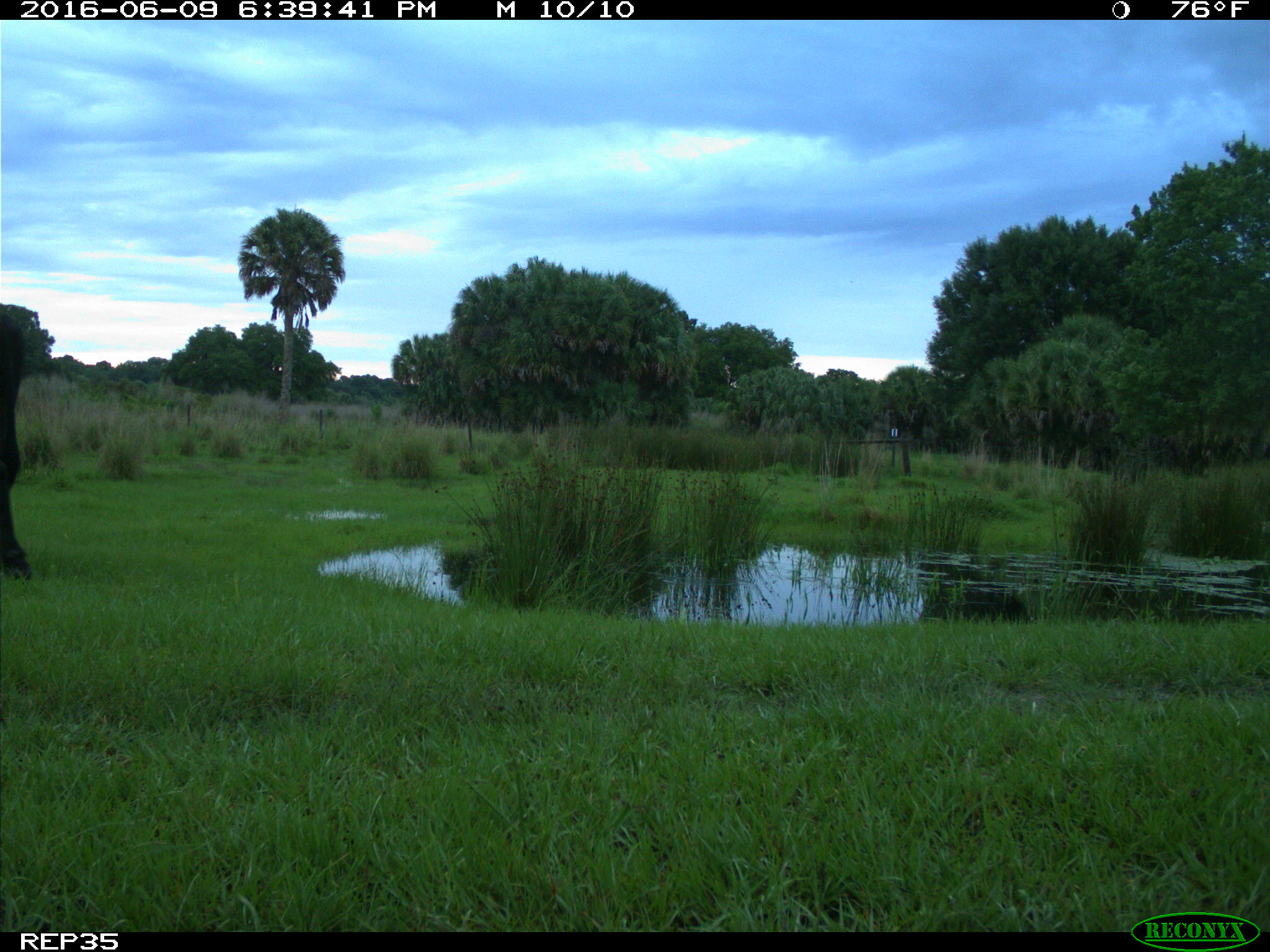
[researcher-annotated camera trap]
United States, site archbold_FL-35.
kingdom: Animalia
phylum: Chordata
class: Mammalia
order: Artiodactyla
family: Bovidae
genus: Bos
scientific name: Bos taurus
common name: domestic cow